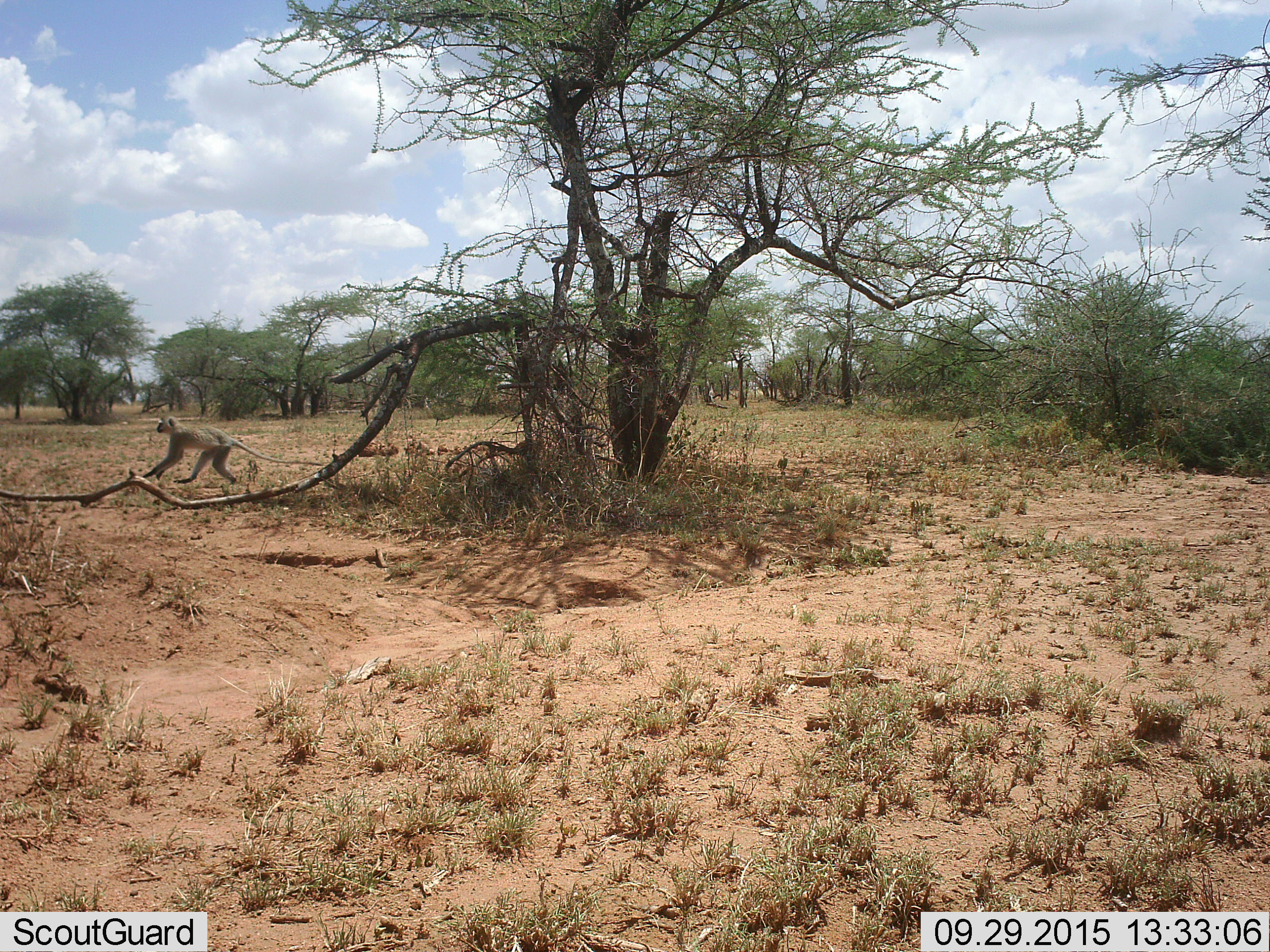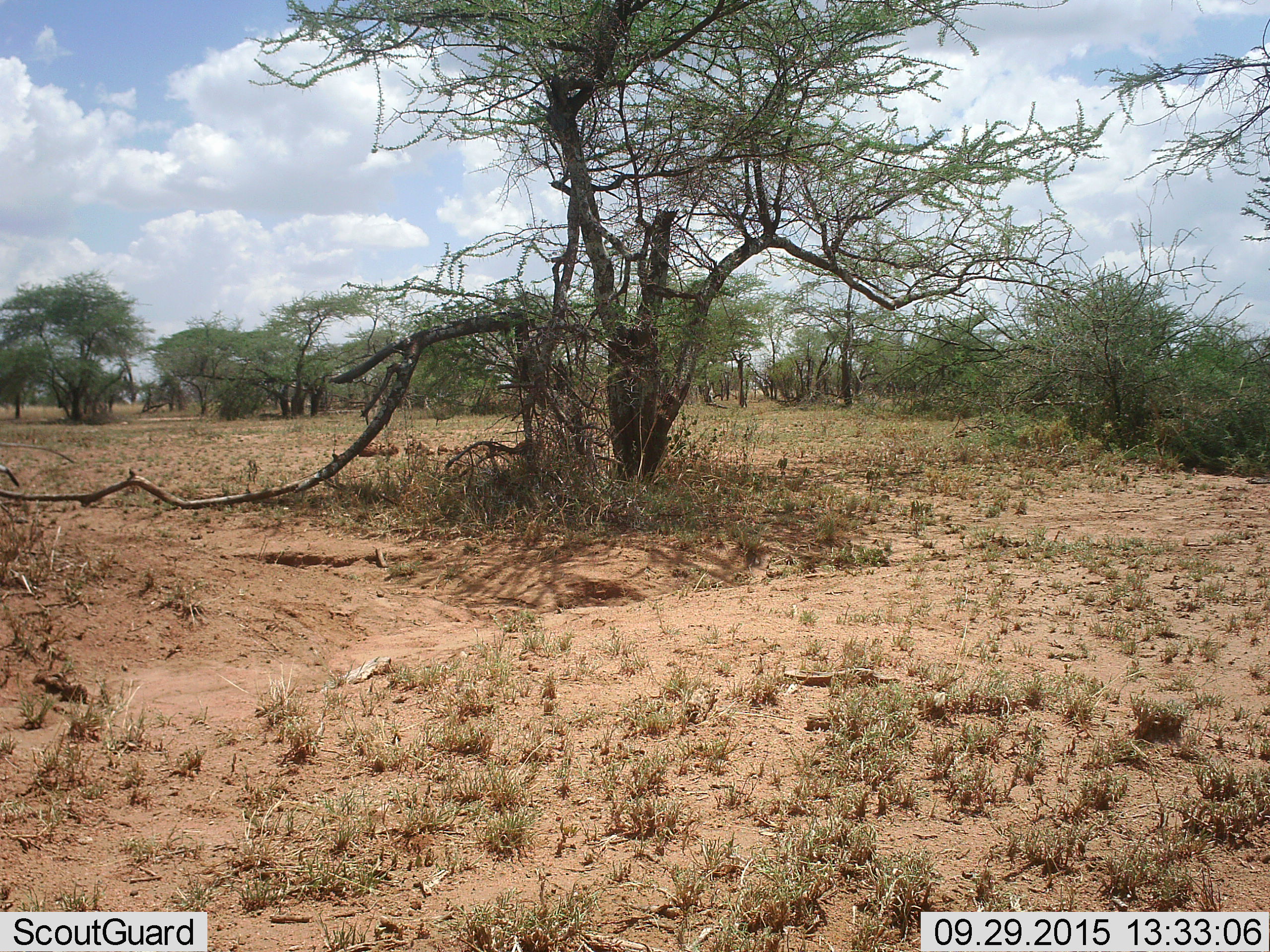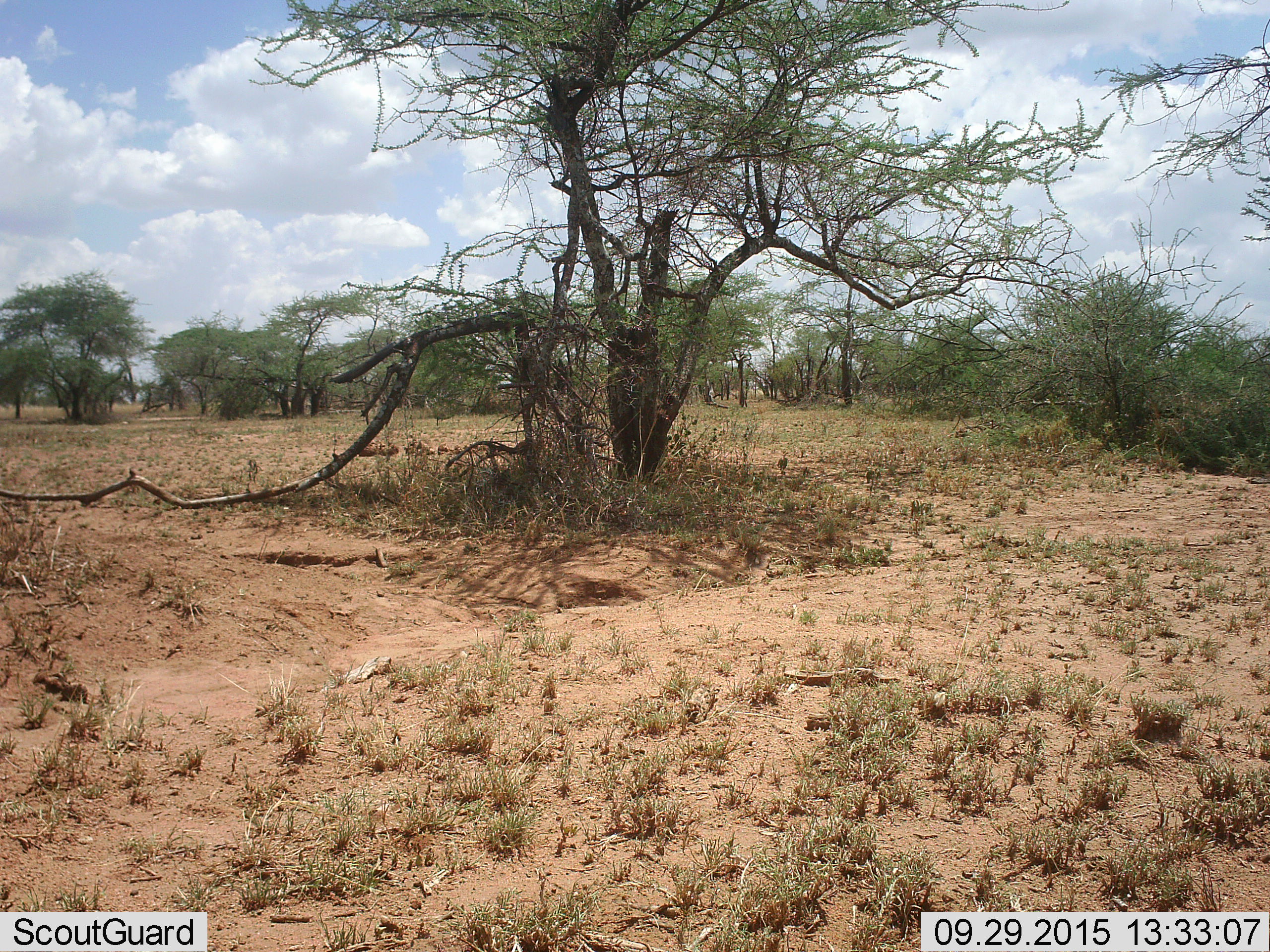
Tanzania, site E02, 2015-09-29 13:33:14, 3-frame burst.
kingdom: Animalia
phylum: Chordata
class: Mammalia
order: Primates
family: Cercopithecidae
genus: Chlorocebus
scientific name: Chlorocebus pygerythrus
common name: vervet monkey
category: monkeyvervet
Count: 1.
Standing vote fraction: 0%.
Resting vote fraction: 0%.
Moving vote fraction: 100%.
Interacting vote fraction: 0%.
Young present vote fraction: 0%.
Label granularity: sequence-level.